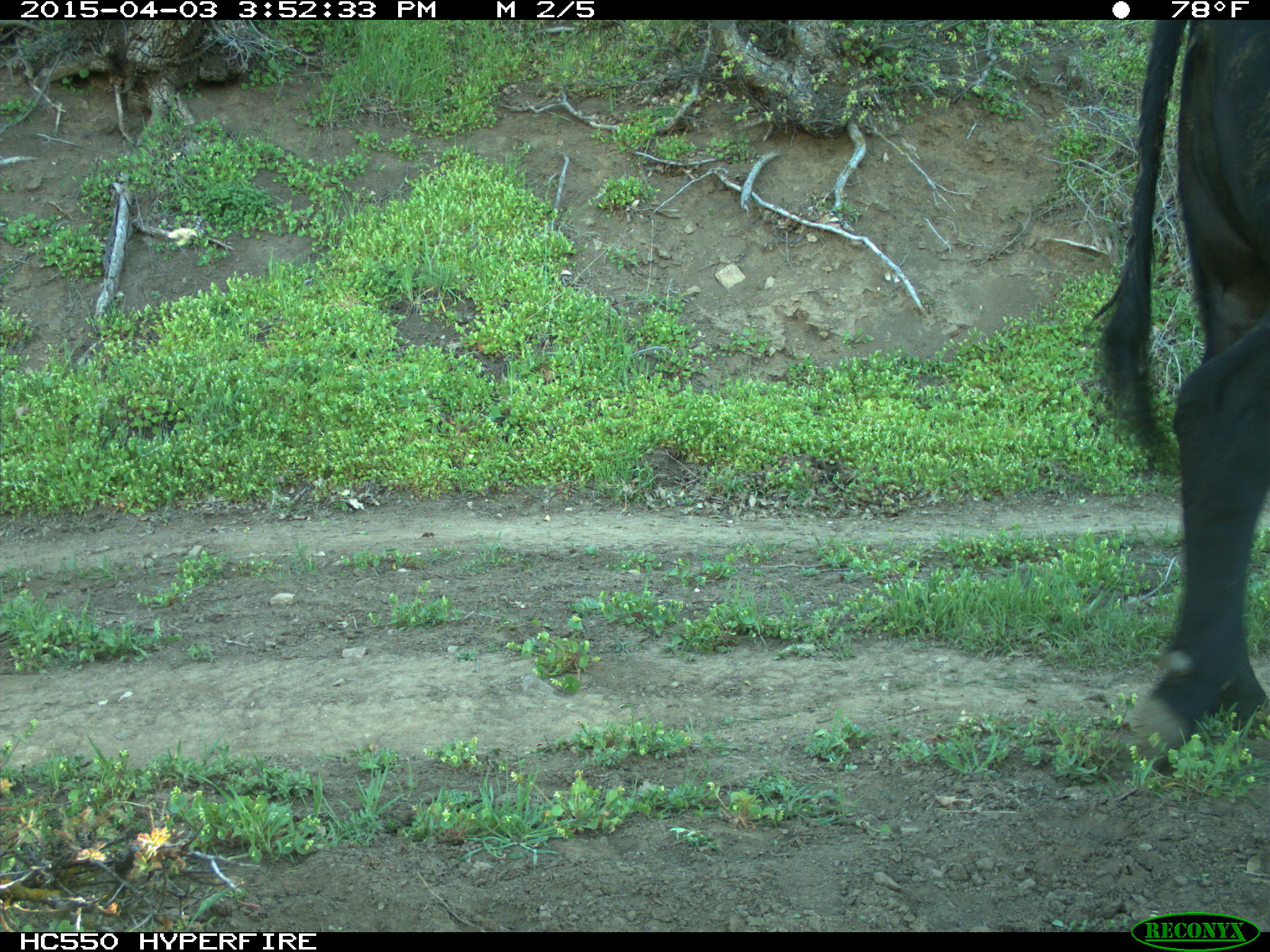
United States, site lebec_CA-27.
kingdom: Animalia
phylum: Chordata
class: Mammalia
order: Artiodactyla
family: Bovidae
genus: Bos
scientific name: Bos taurus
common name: domestic cow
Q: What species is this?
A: Bos taurus (domestic cow).